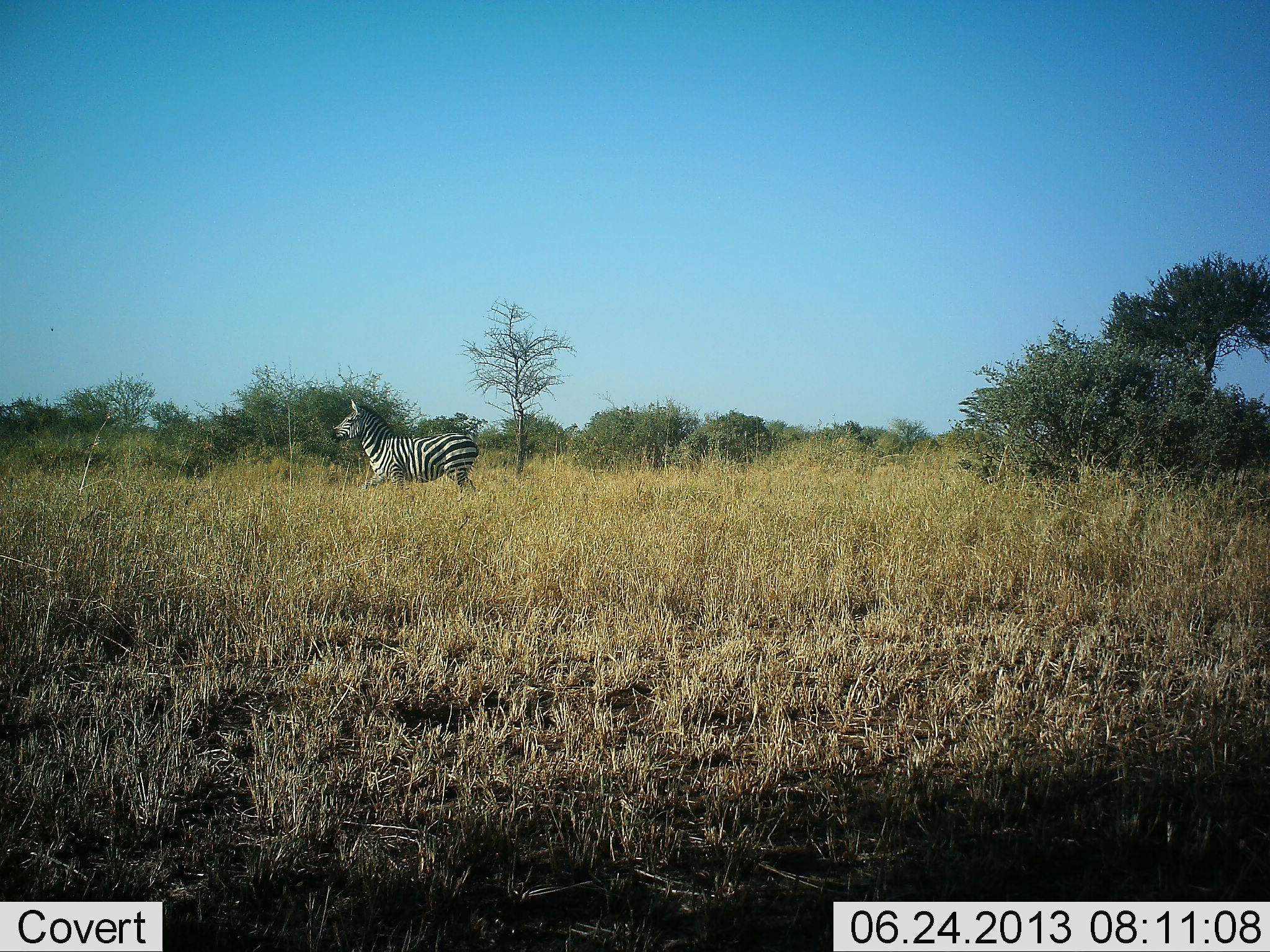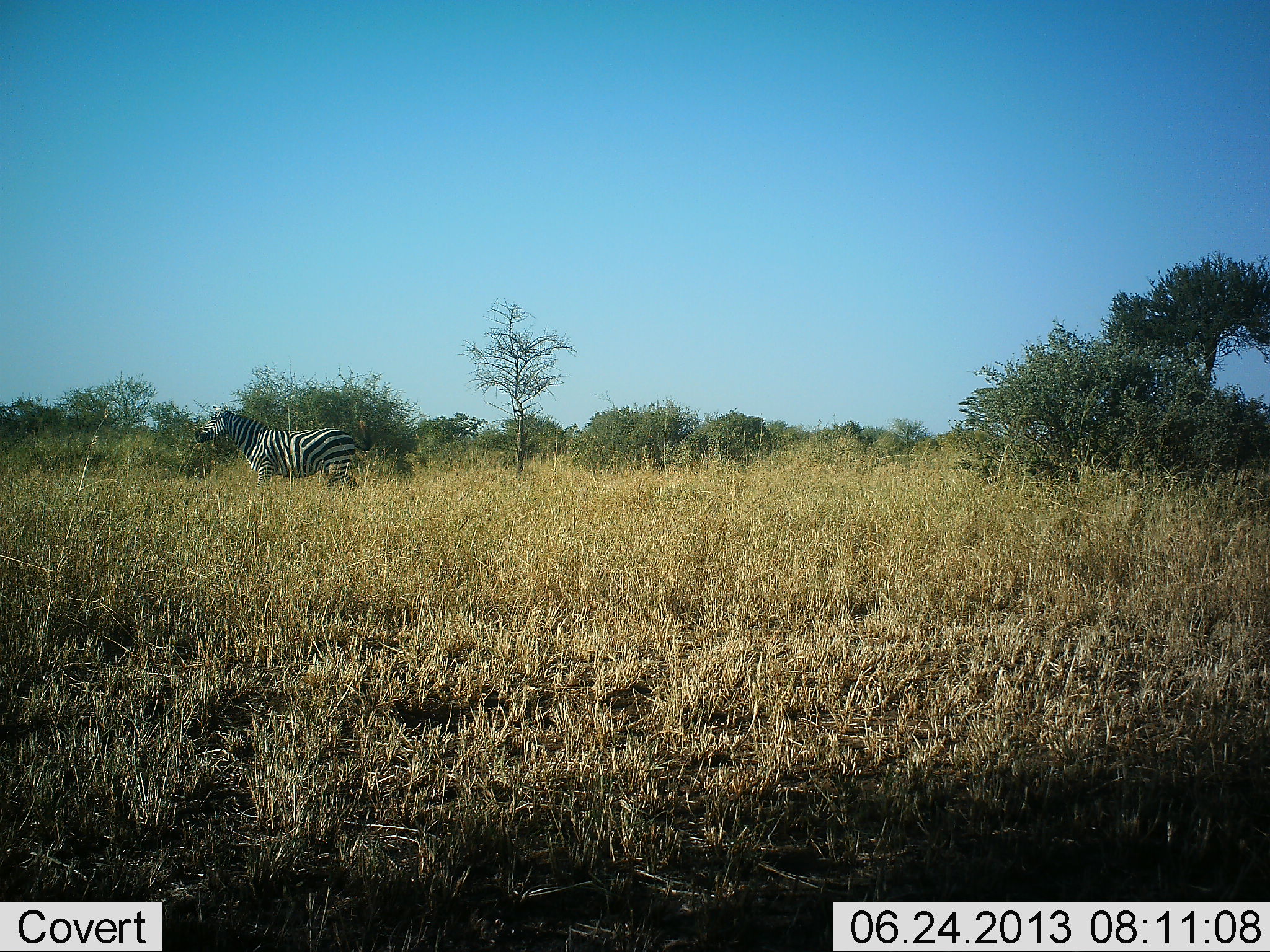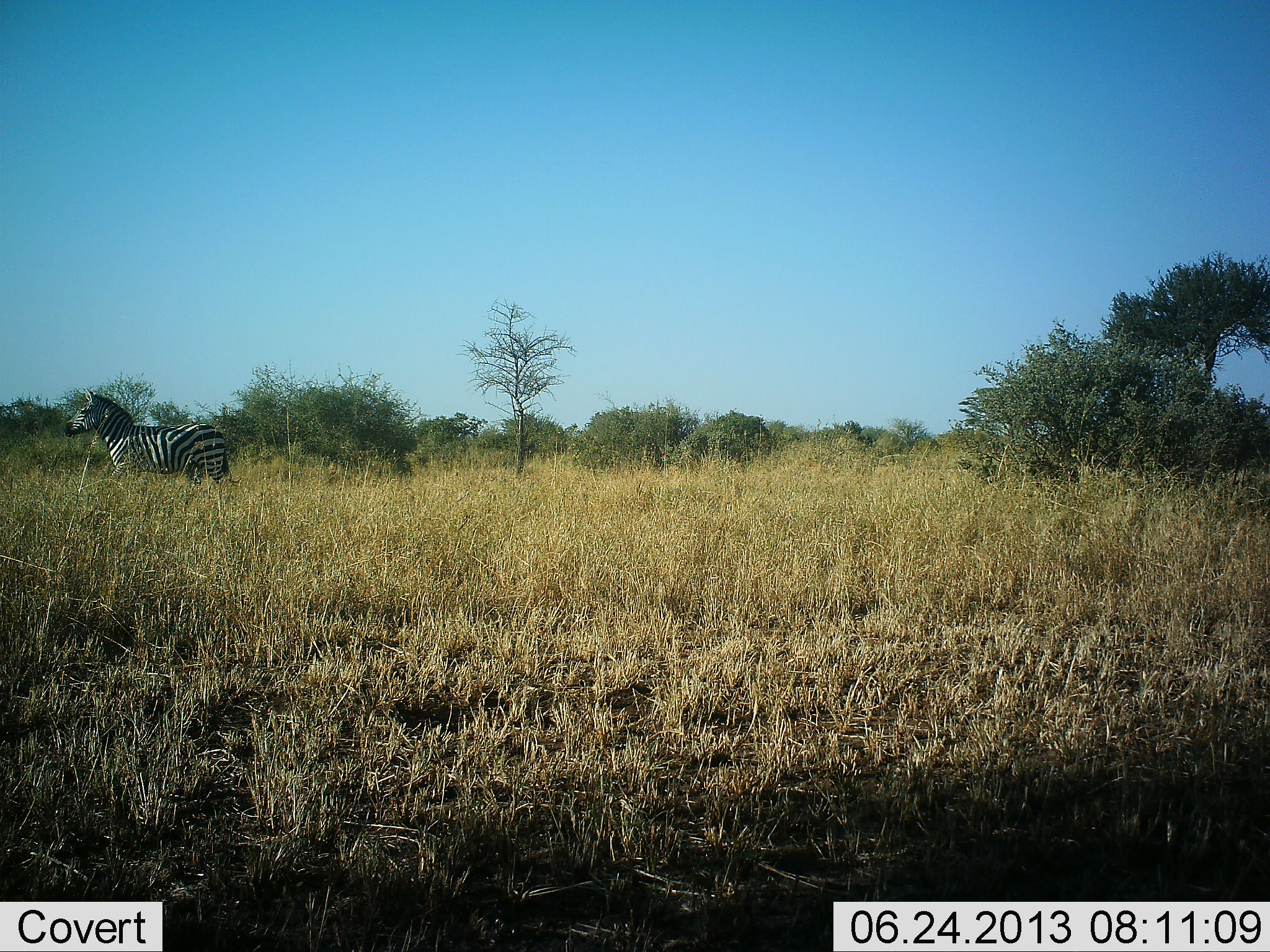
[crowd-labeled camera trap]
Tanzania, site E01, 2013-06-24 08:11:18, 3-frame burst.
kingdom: Animalia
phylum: Chordata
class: Mammalia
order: Perissodactyla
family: Equidae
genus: Equus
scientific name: Equus quagga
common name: plains zebra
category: zebra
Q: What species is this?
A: Zebra (plains zebra) (Equus quagga).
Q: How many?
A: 1.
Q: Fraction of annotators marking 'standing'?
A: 21%.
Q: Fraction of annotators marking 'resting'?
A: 0%.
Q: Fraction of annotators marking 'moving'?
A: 79%.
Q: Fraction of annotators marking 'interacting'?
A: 0%.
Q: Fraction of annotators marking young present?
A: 0%.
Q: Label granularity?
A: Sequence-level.